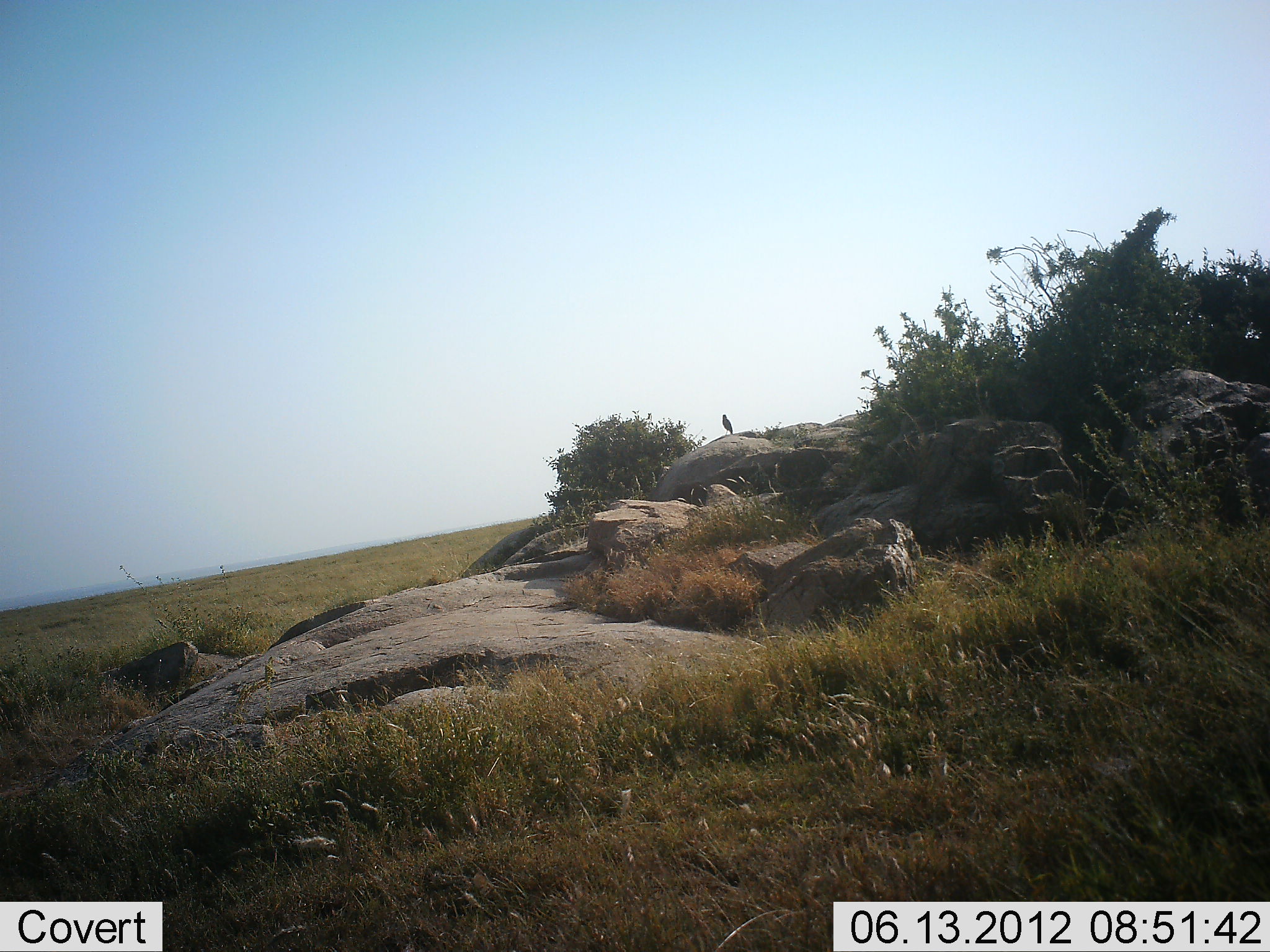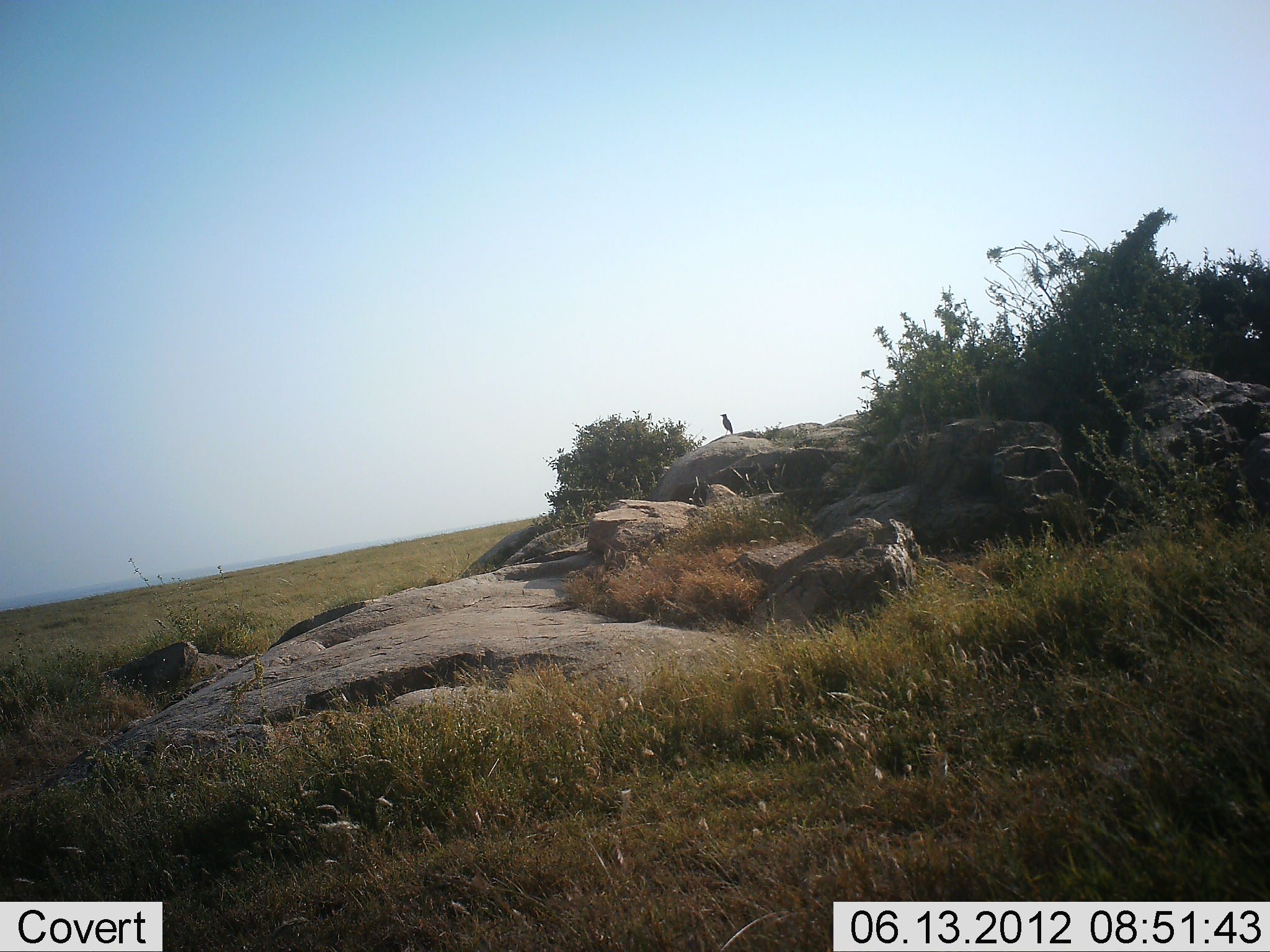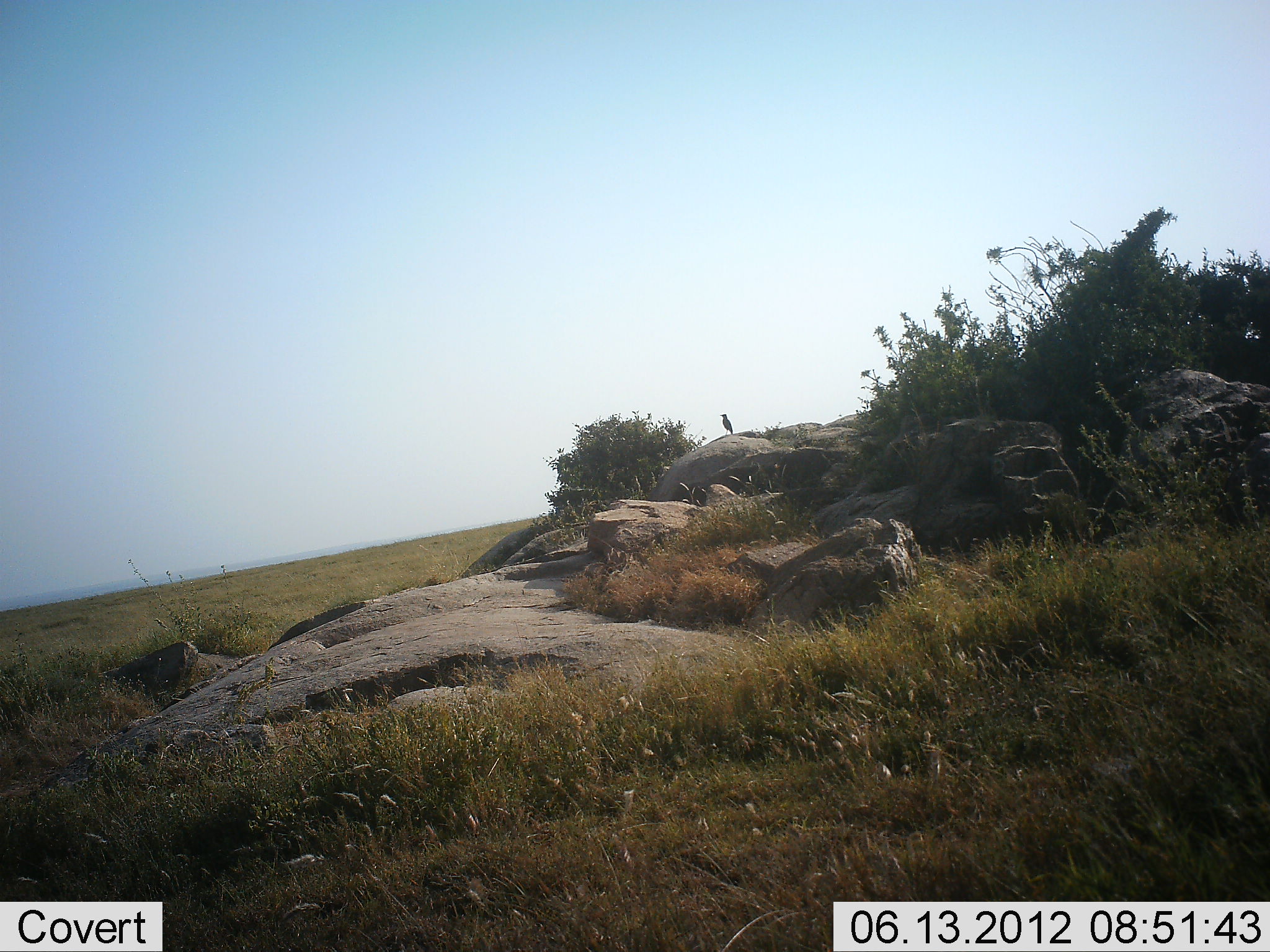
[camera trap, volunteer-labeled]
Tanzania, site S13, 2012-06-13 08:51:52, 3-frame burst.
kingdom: Animalia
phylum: Chordata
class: Aves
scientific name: Aves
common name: bird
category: otherbird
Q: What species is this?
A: Otherbird (bird) (Aves).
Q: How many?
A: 1.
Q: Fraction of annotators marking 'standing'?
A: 80%.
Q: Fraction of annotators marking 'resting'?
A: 20%.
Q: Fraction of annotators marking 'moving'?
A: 0%.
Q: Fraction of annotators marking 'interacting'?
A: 0%.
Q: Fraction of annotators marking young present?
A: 0%.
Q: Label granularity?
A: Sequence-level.